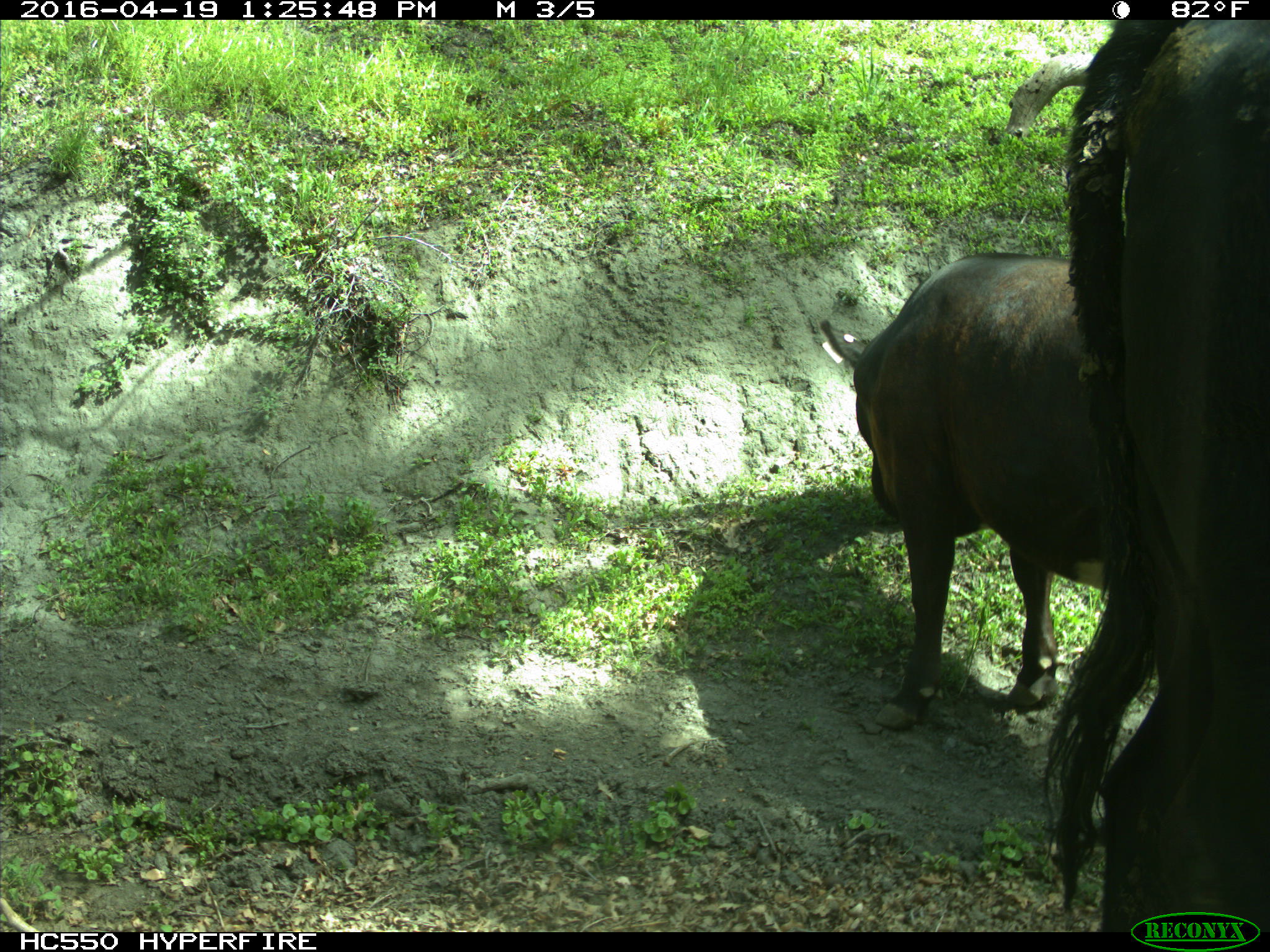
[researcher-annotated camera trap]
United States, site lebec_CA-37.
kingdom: Animalia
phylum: Chordata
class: Mammalia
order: Artiodactyla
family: Bovidae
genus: Bos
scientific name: Bos taurus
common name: domestic cow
Bos taurus (domestic cow).